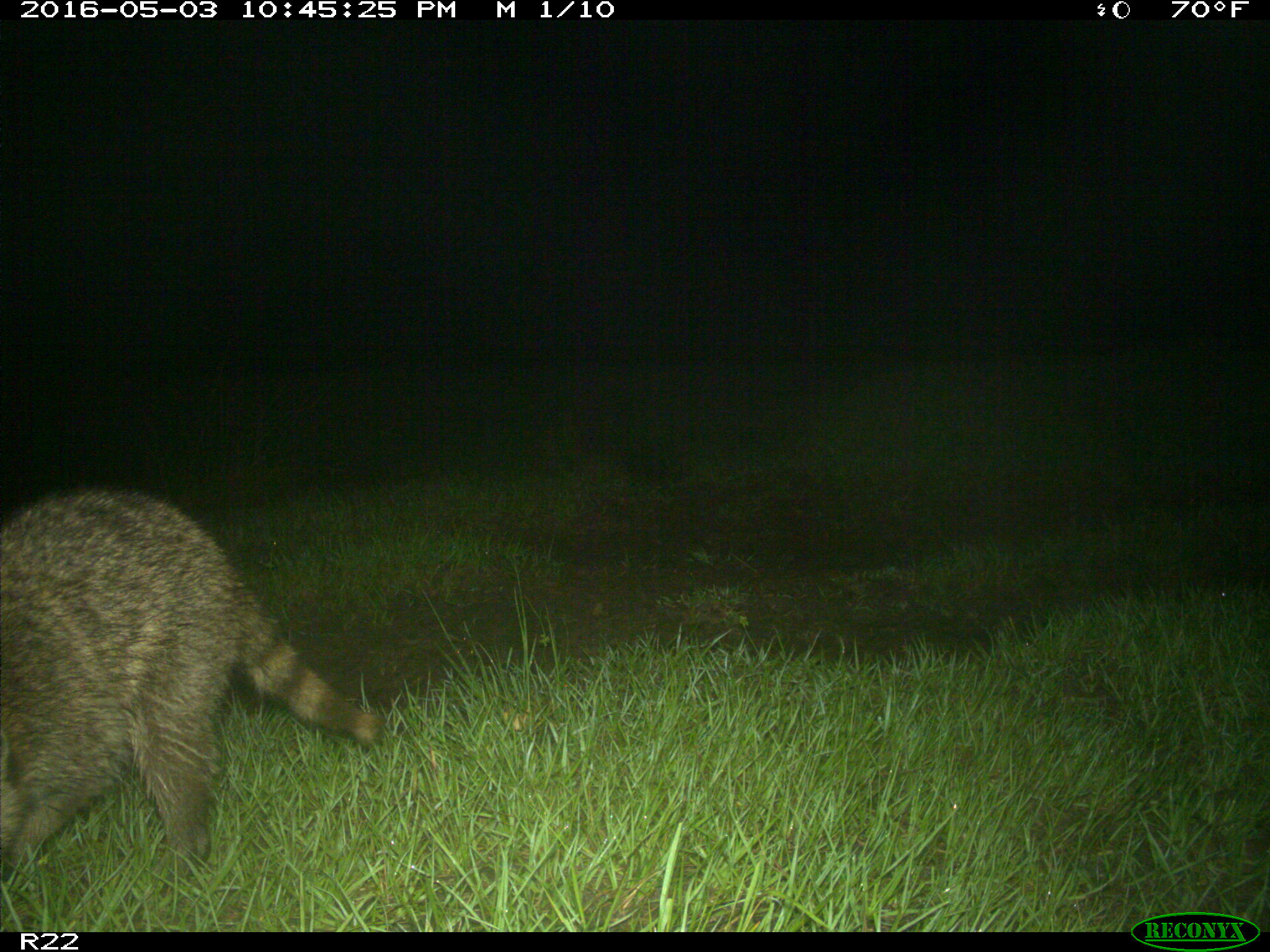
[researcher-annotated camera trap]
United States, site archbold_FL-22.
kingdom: Animalia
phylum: Chordata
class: Mammalia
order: Carnivora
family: Procyonidae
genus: Procyon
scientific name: Procyon lotor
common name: common raccoon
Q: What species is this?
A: Procyon lotor (common raccoon).